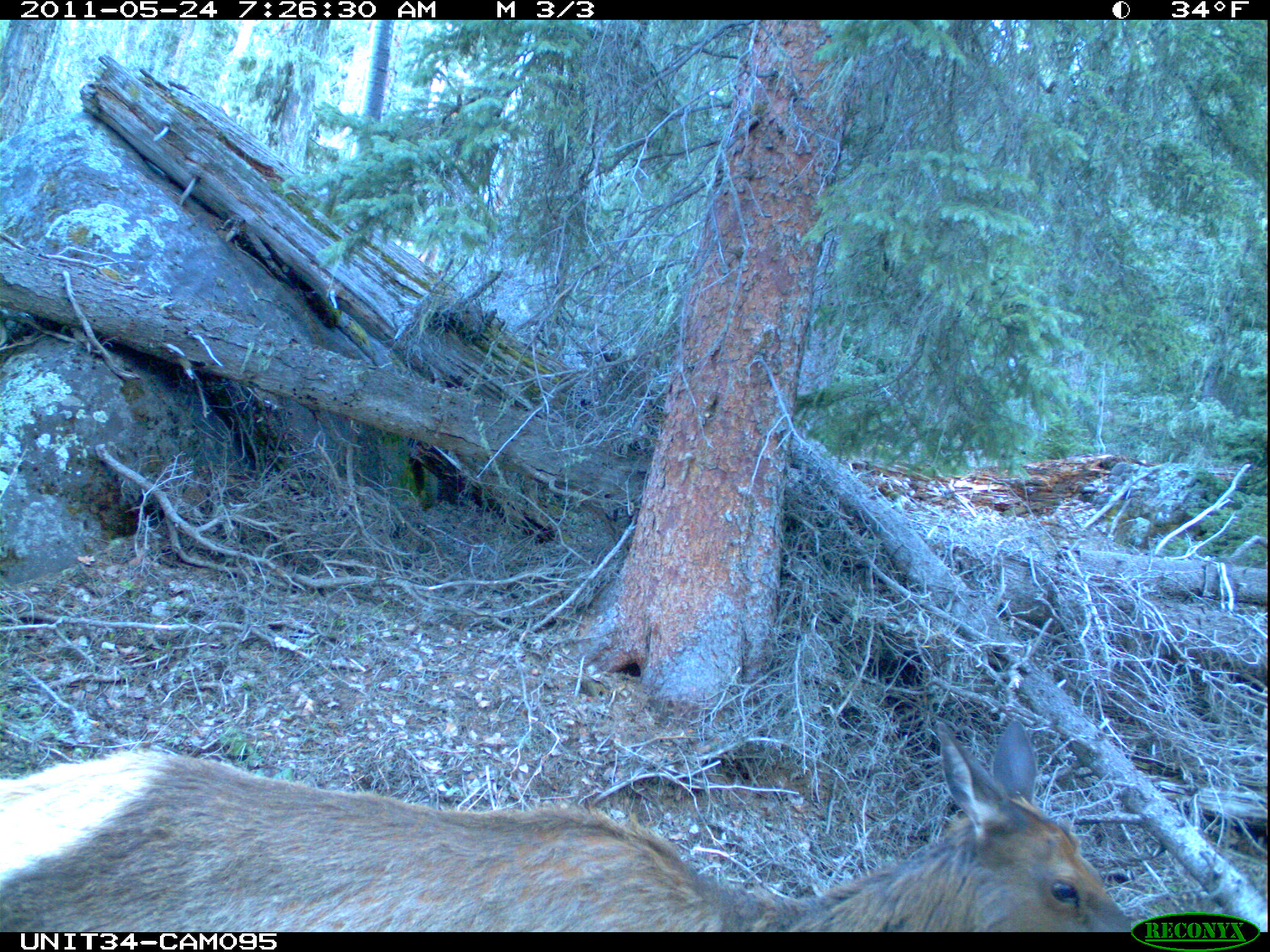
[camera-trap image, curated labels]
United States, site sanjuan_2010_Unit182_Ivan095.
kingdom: Animalia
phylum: Chordata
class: Mammalia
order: Artiodactyla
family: Cervidae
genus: Cervus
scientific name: Cervus elaphus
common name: red deer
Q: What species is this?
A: Cervus elaphus (red deer).